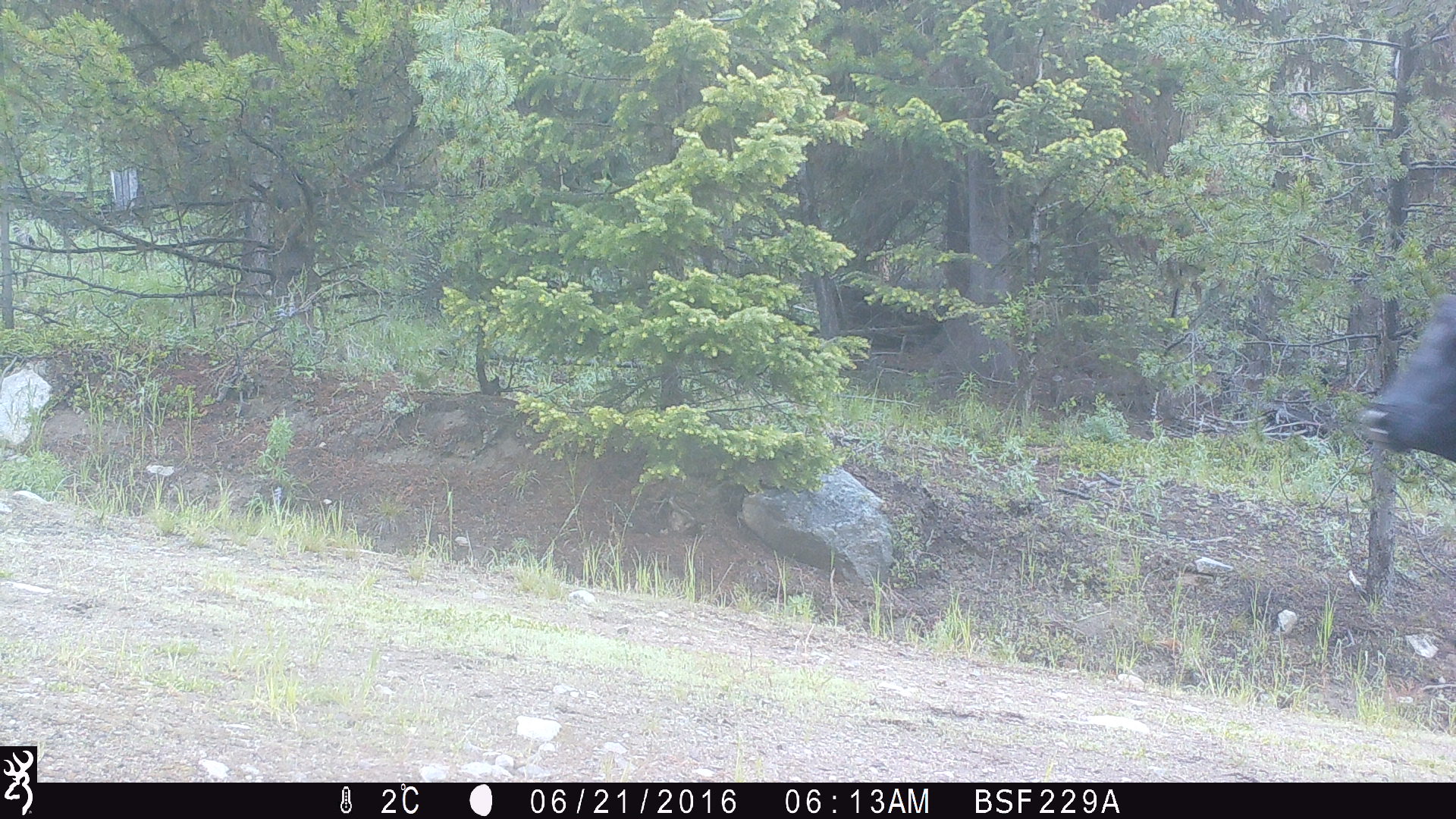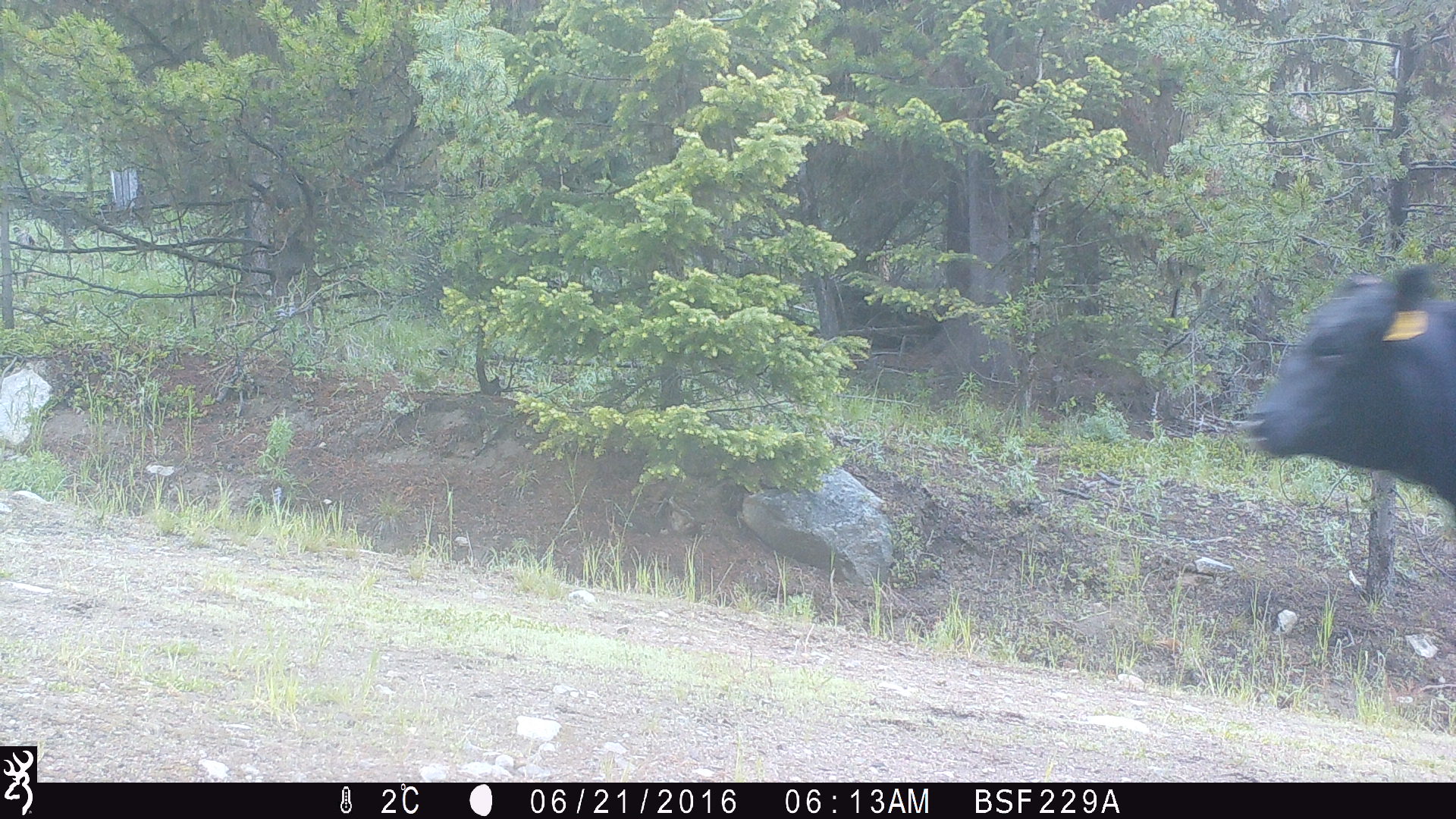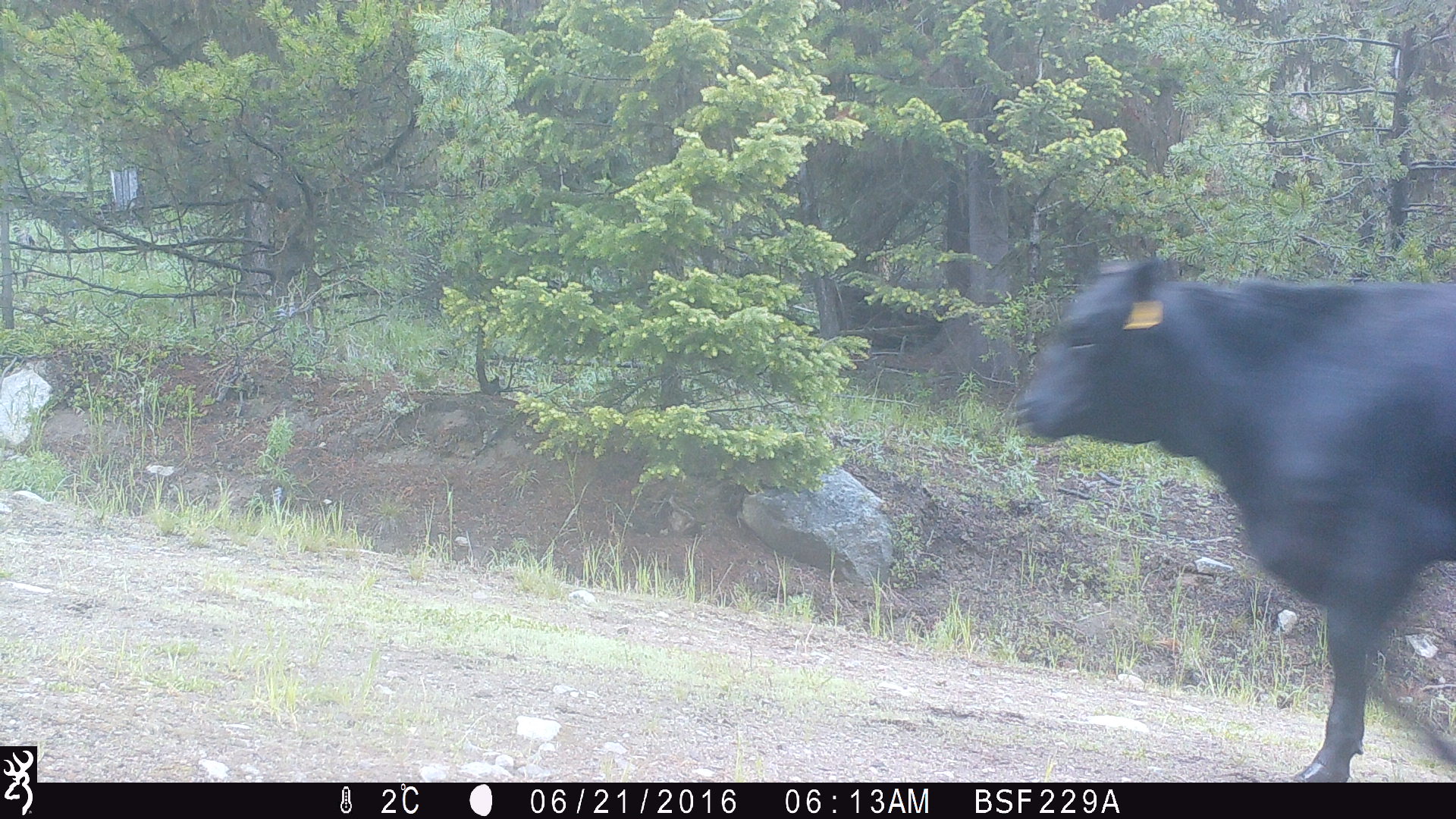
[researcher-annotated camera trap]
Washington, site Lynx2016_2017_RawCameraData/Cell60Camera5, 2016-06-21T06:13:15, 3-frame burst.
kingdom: Animalia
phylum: Chordata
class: Mammalia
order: Artiodactyla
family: Bovidae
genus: Bos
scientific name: Bos taurus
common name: domestic cattle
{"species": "domestic cattle (Bos taurus)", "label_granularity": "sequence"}